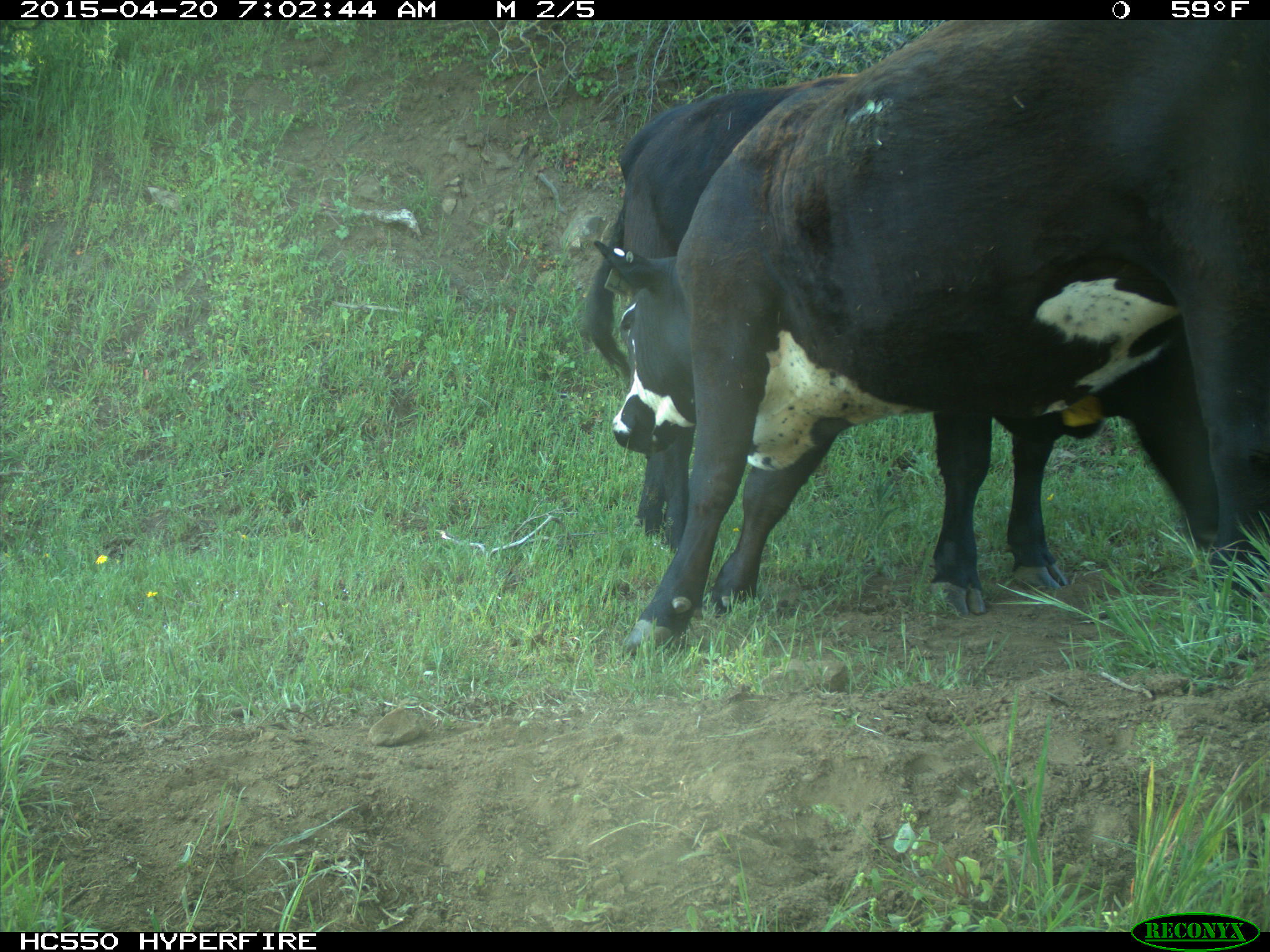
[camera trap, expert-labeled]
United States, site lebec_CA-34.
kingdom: Animalia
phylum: Chordata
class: Mammalia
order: Artiodactyla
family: Bovidae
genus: Bos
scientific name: Bos taurus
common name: domestic cow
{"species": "Bos taurus (domestic cow)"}